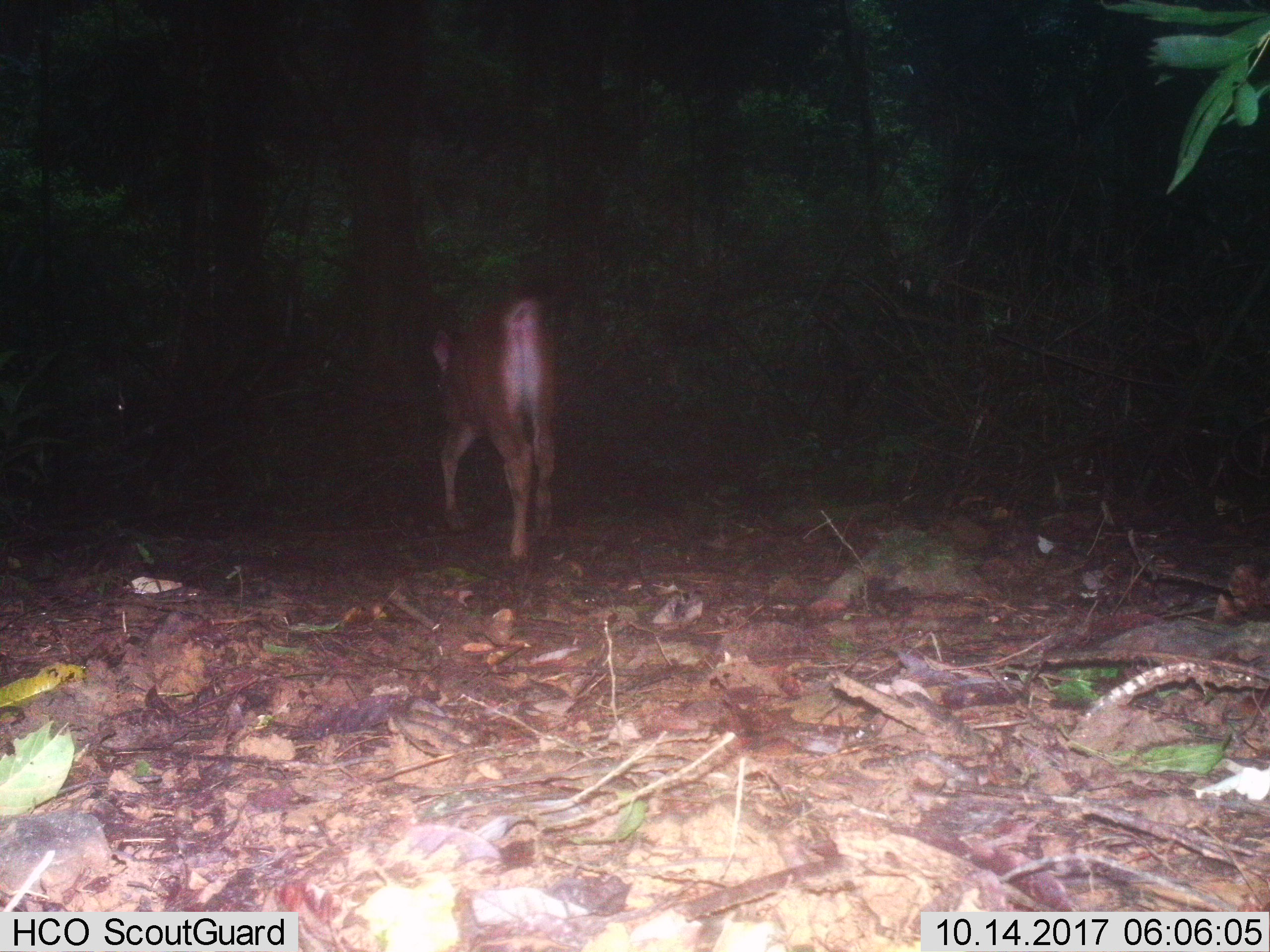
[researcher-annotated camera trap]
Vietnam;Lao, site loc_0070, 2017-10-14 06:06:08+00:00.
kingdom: Animalia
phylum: Chordata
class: Mammalia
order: Artiodactyla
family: Cervidae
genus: Rusa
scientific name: Rusa unicolor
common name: sambar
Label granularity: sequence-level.